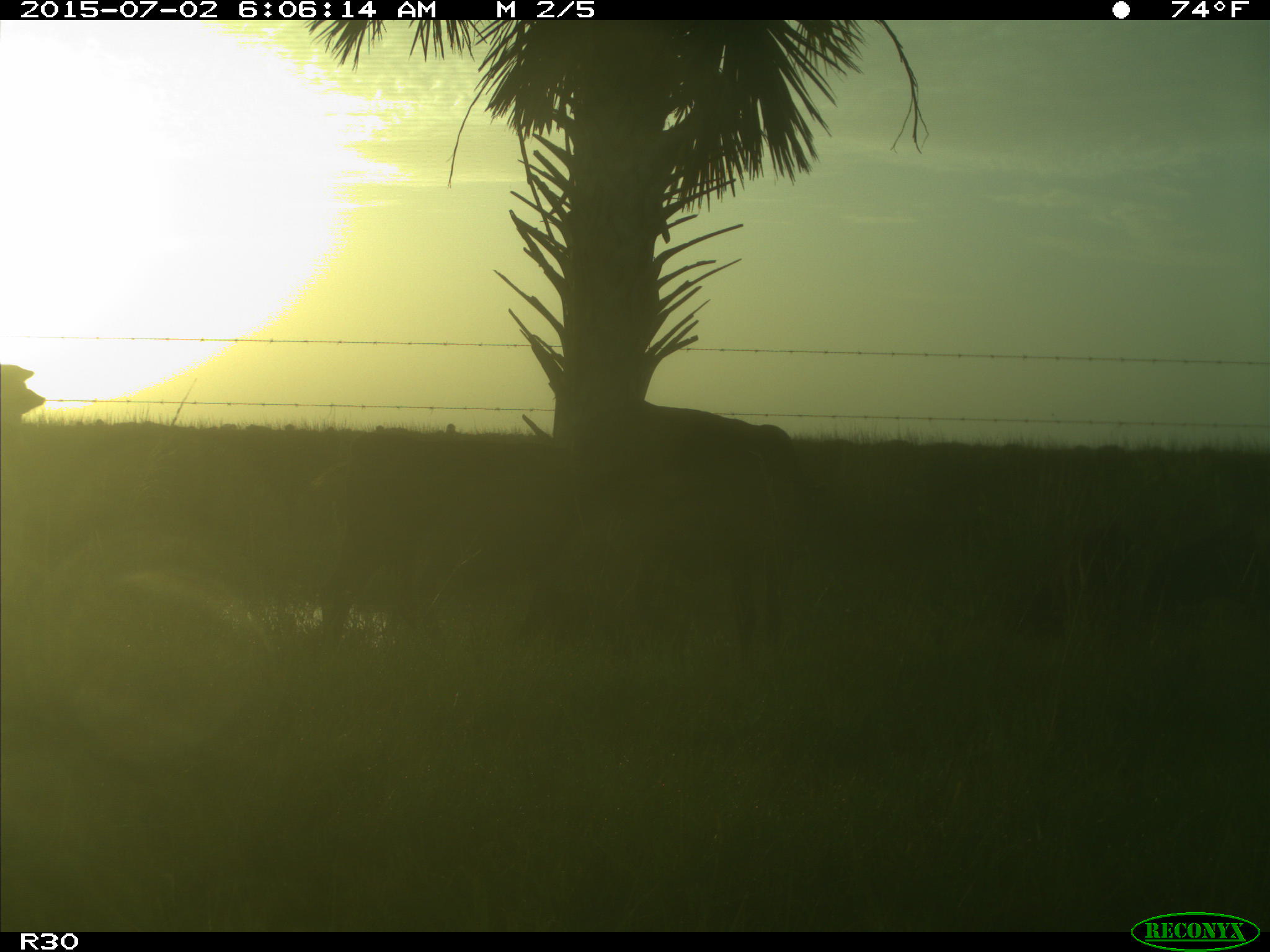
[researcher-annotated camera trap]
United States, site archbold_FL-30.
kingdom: Animalia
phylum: Chordata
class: Mammalia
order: Artiodactyla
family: Bovidae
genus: Bos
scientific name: Bos taurus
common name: domestic cow